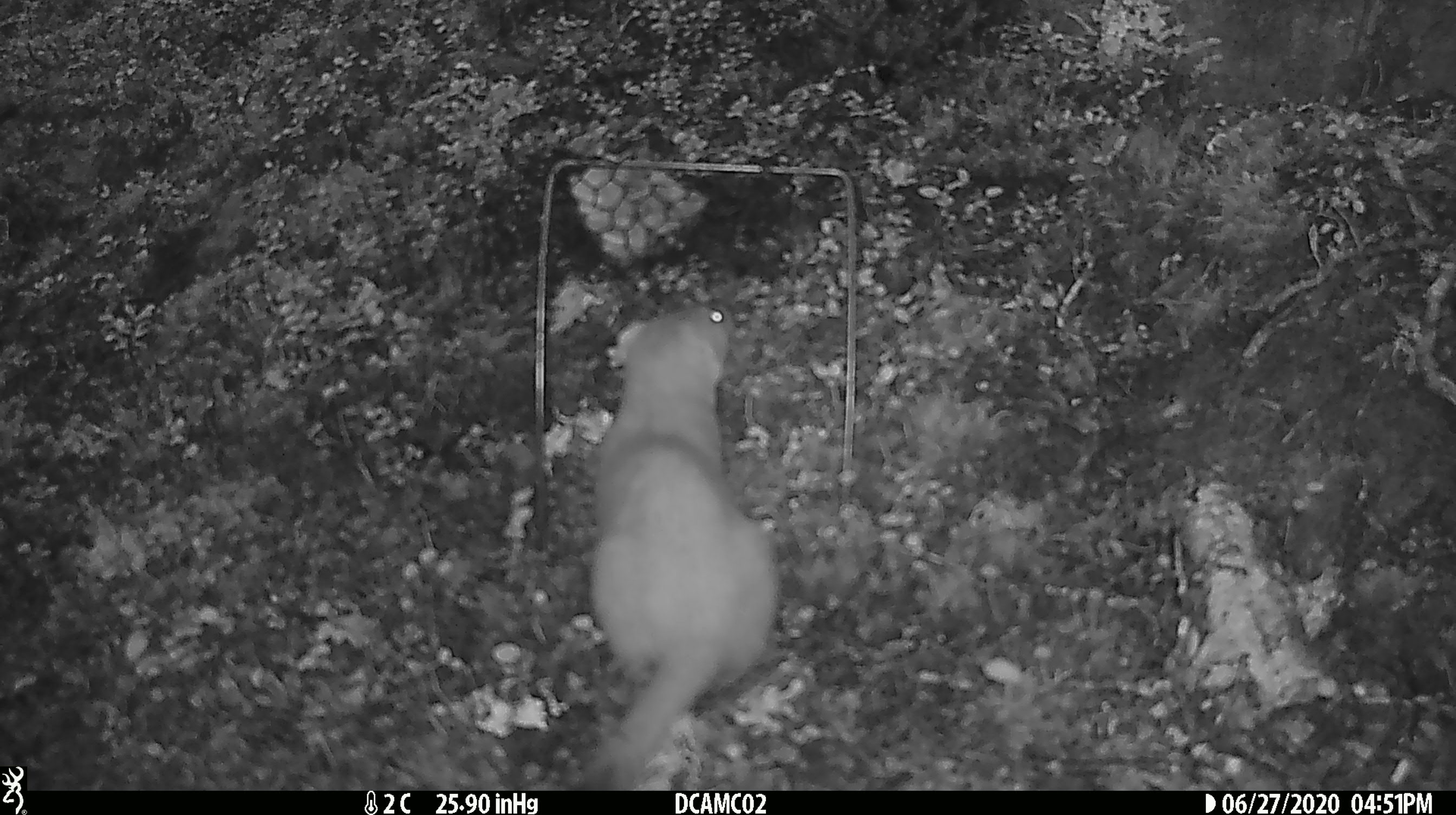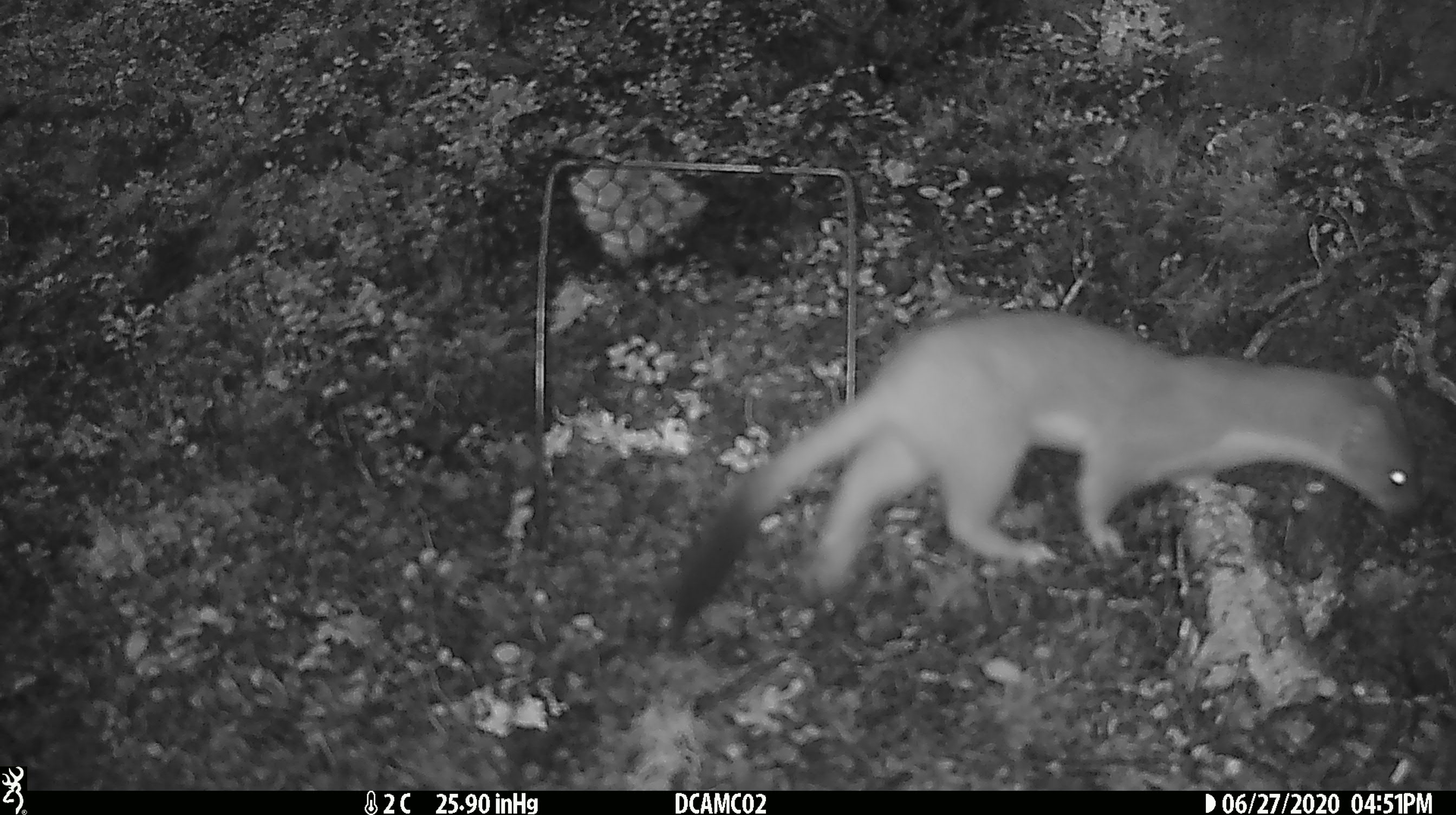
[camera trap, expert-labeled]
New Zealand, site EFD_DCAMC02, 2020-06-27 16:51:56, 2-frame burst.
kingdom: Animalia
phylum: Chordata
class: Mammalia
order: Carnivora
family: Mustelidae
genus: Mustela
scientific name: Mustela erminea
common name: stoat